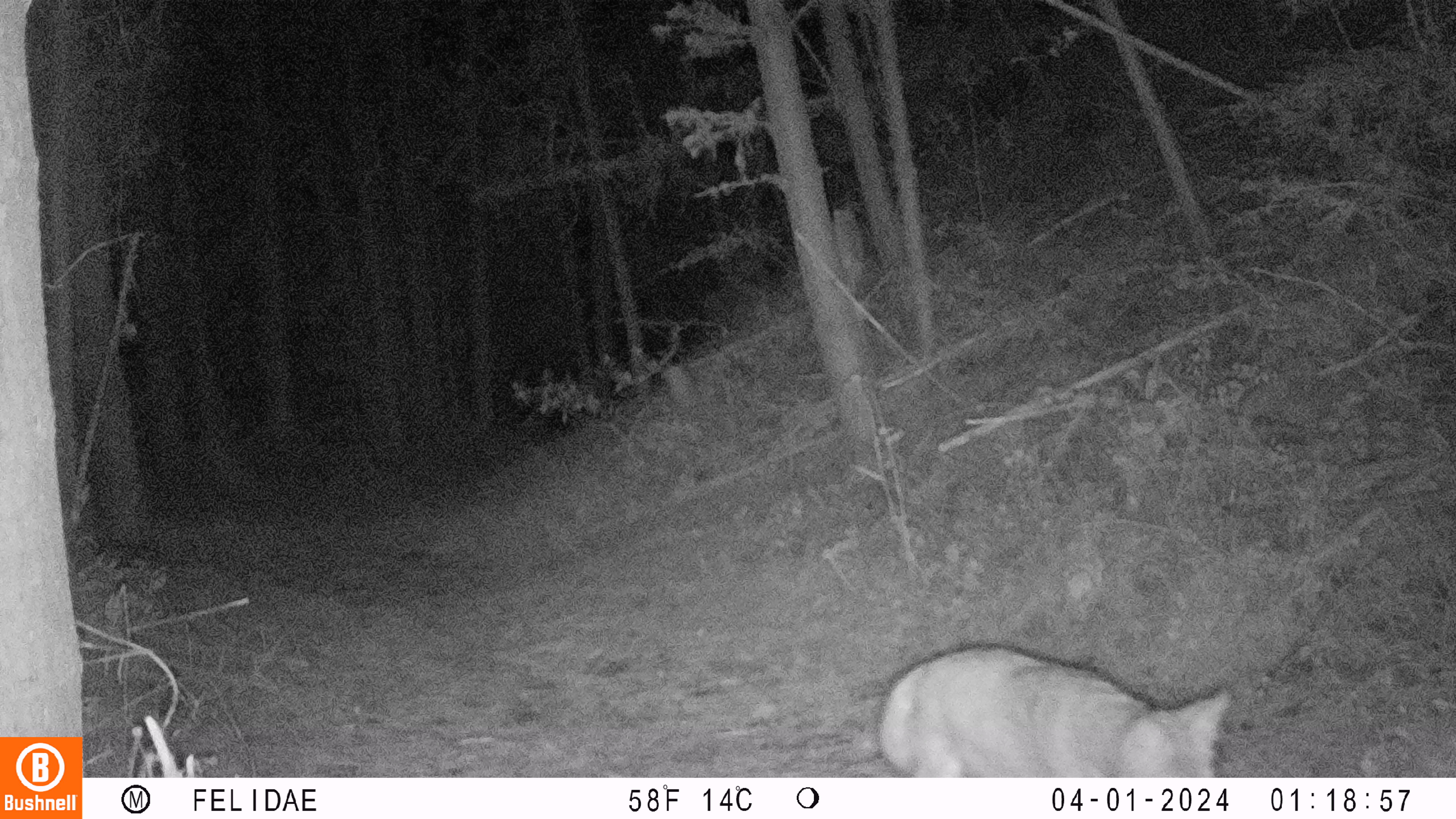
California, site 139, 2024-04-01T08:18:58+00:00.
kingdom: Animalia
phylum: Chordata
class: Mammalia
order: Carnivora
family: Canidae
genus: Canis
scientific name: Canis latrans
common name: coyote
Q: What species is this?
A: Coyote (Canis latrans).